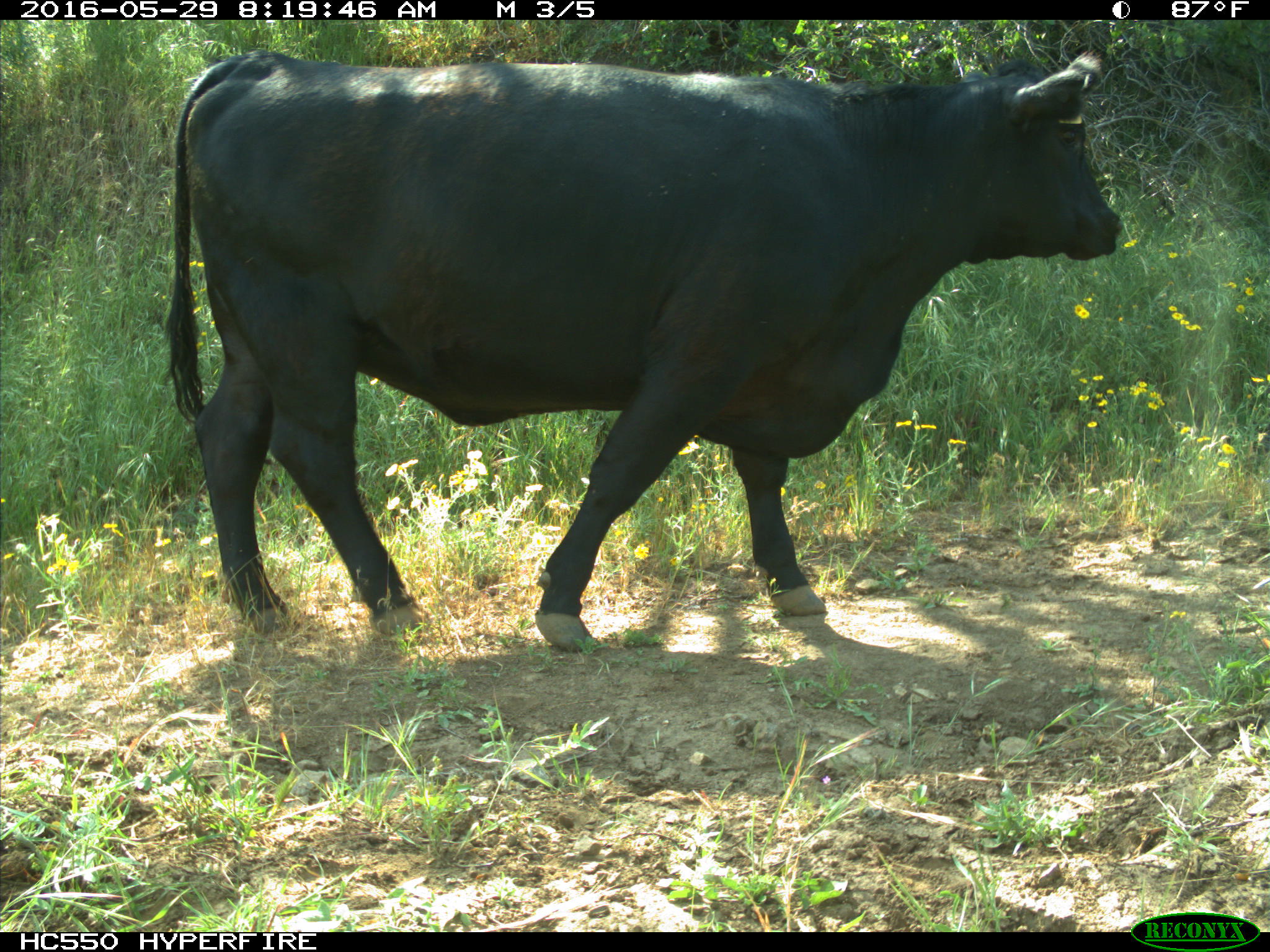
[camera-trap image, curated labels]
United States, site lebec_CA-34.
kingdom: Animalia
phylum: Chordata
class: Mammalia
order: Artiodactyla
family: Bovidae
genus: Bos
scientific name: Bos taurus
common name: domestic cow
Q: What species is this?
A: Bos taurus (domestic cow).